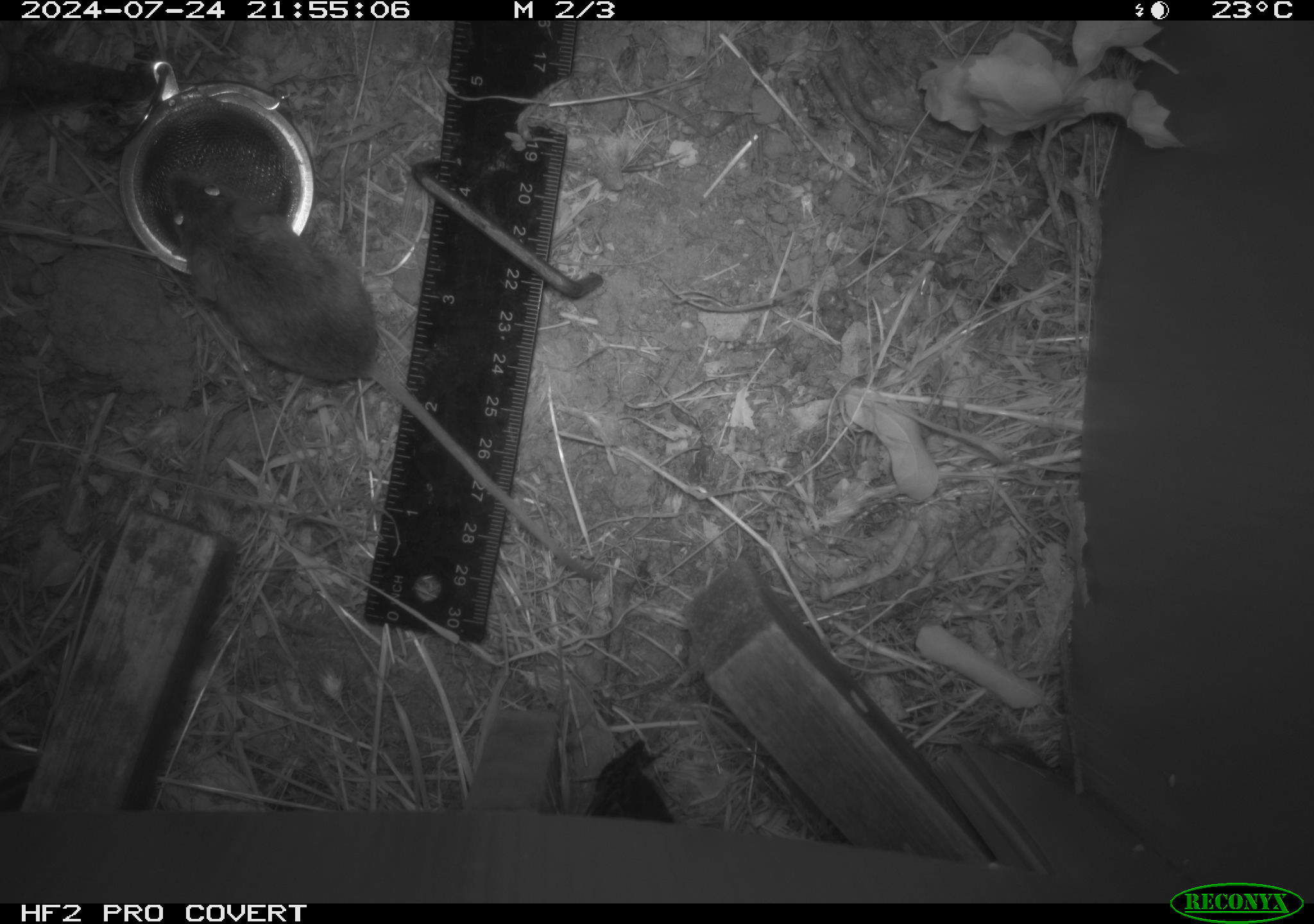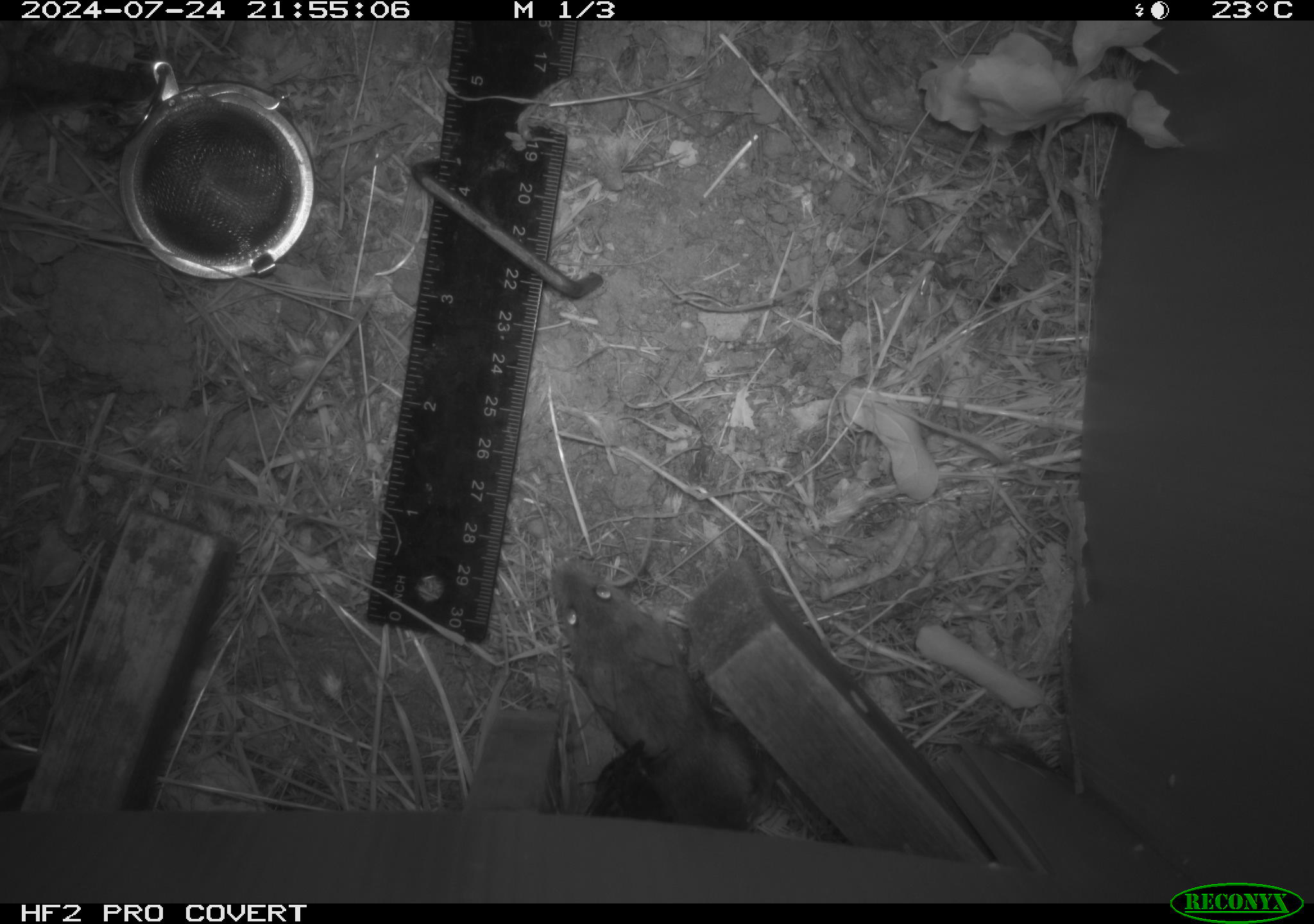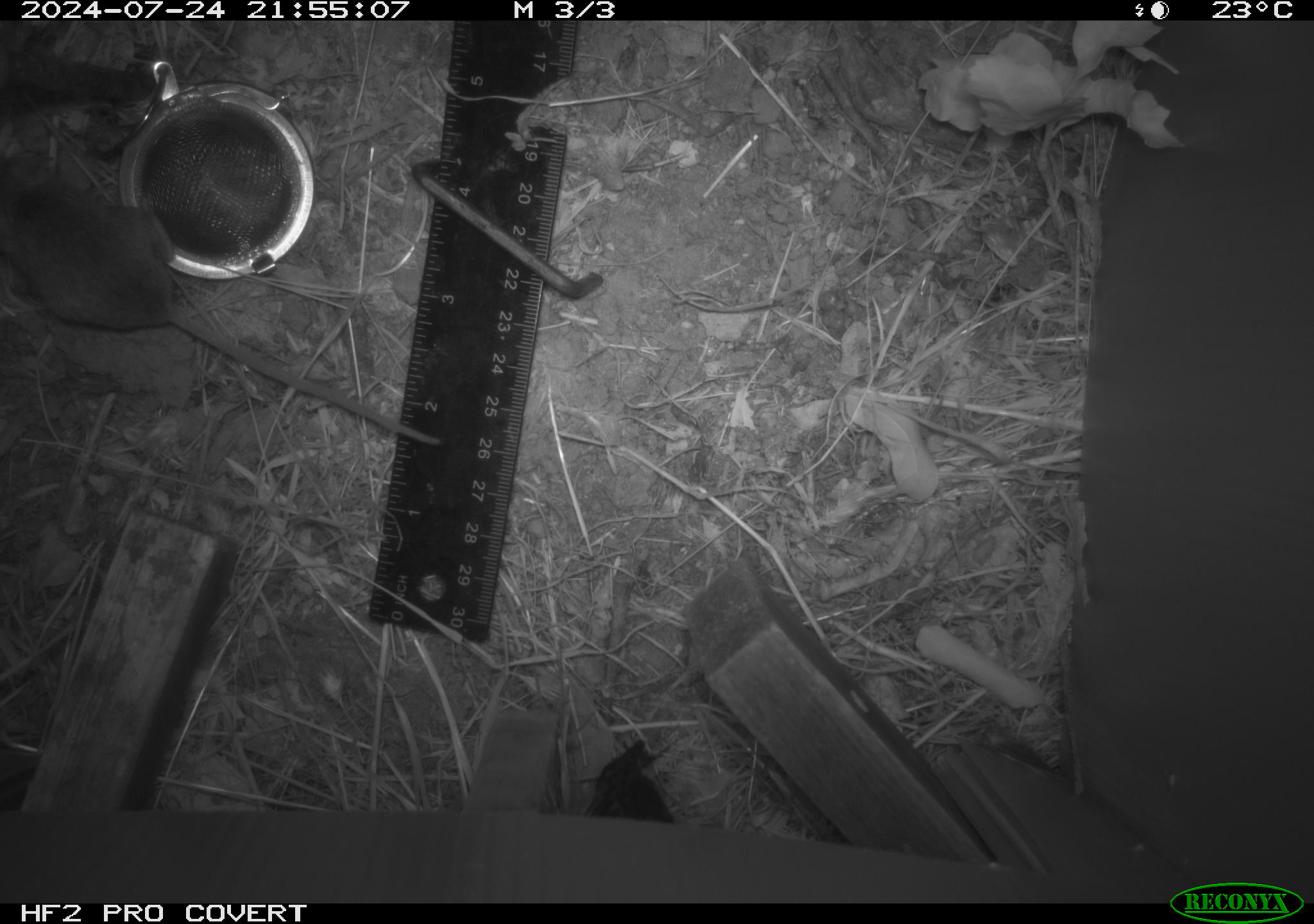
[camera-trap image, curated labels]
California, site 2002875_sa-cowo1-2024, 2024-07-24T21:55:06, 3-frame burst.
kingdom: Animalia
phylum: Chordata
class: Mammalia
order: Rodentia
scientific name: Rodentia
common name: mouse species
Mouse species (Rodentia).